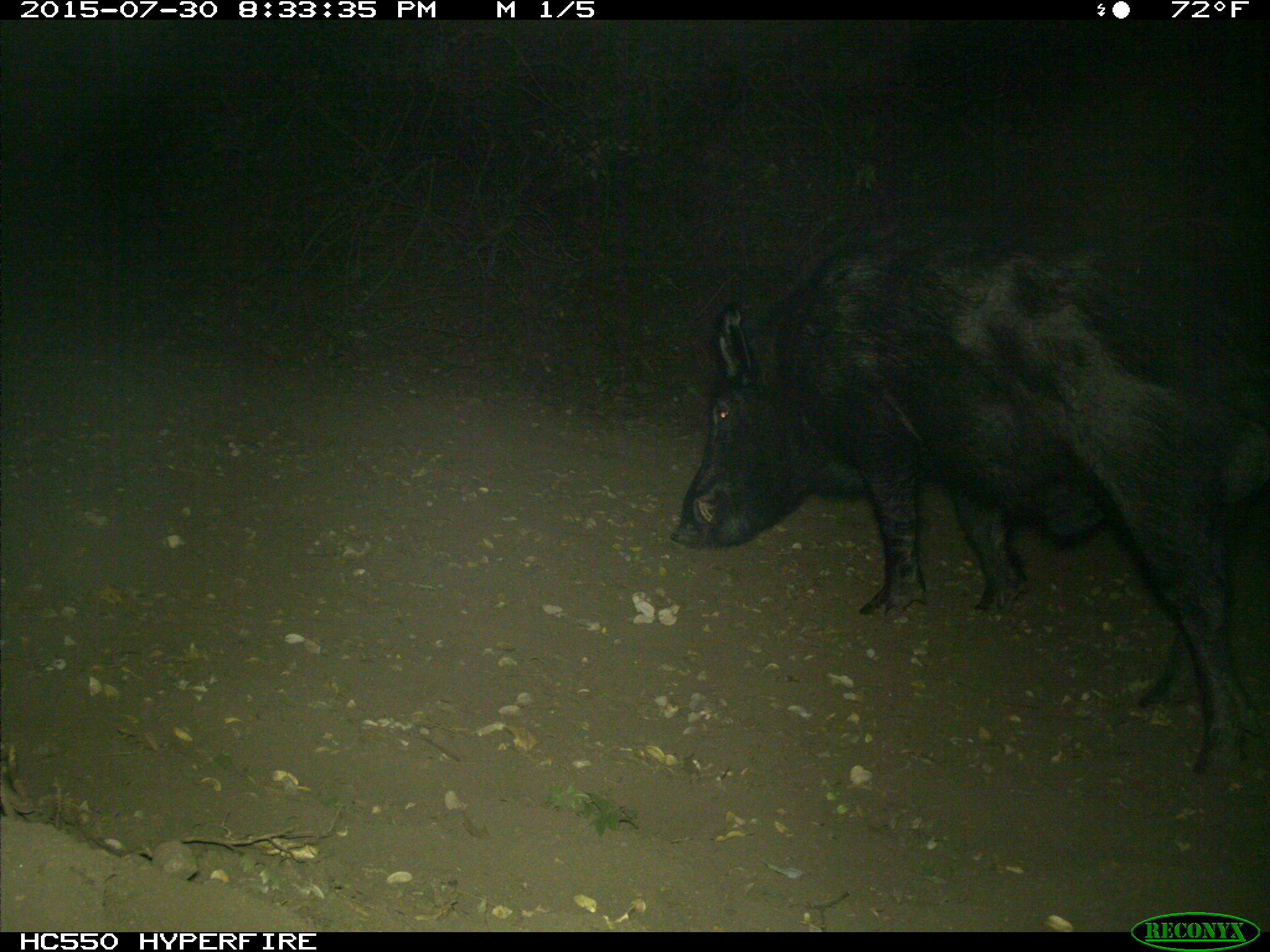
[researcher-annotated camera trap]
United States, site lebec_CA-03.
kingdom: Animalia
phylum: Chordata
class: Mammalia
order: Artiodactyla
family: Suidae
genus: Sus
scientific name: Sus scrofa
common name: wild boar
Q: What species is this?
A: Sus scrofa (wild boar).